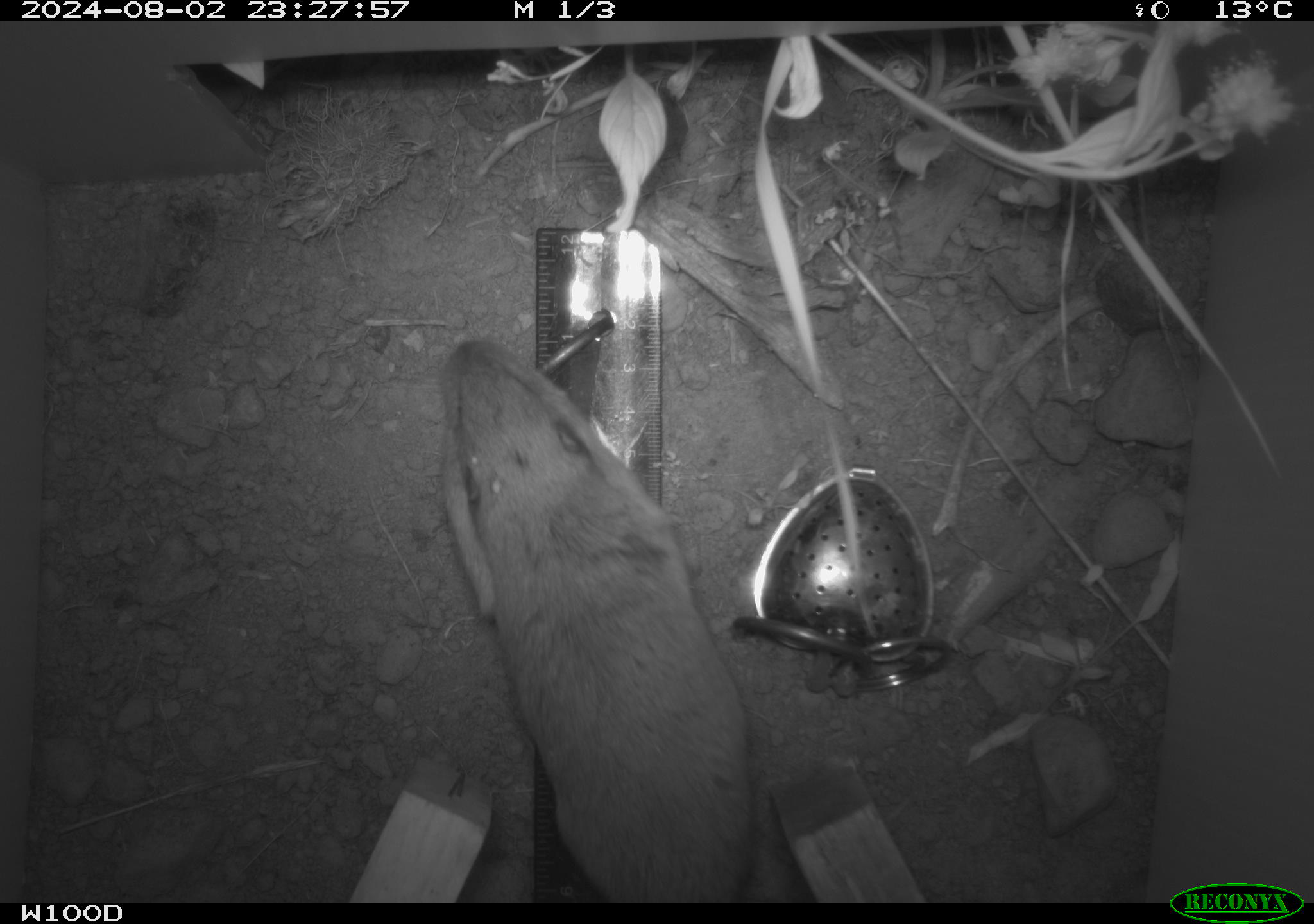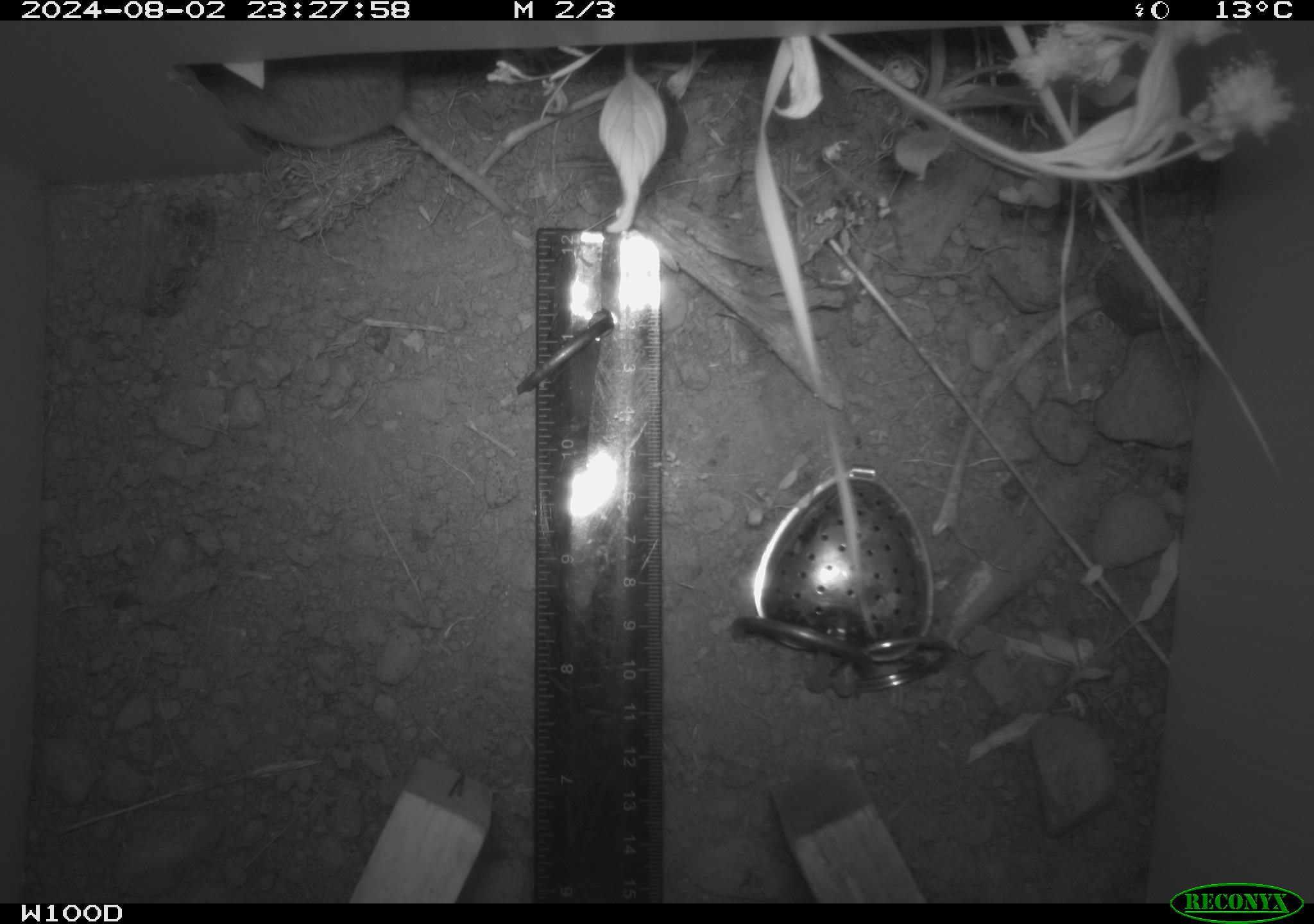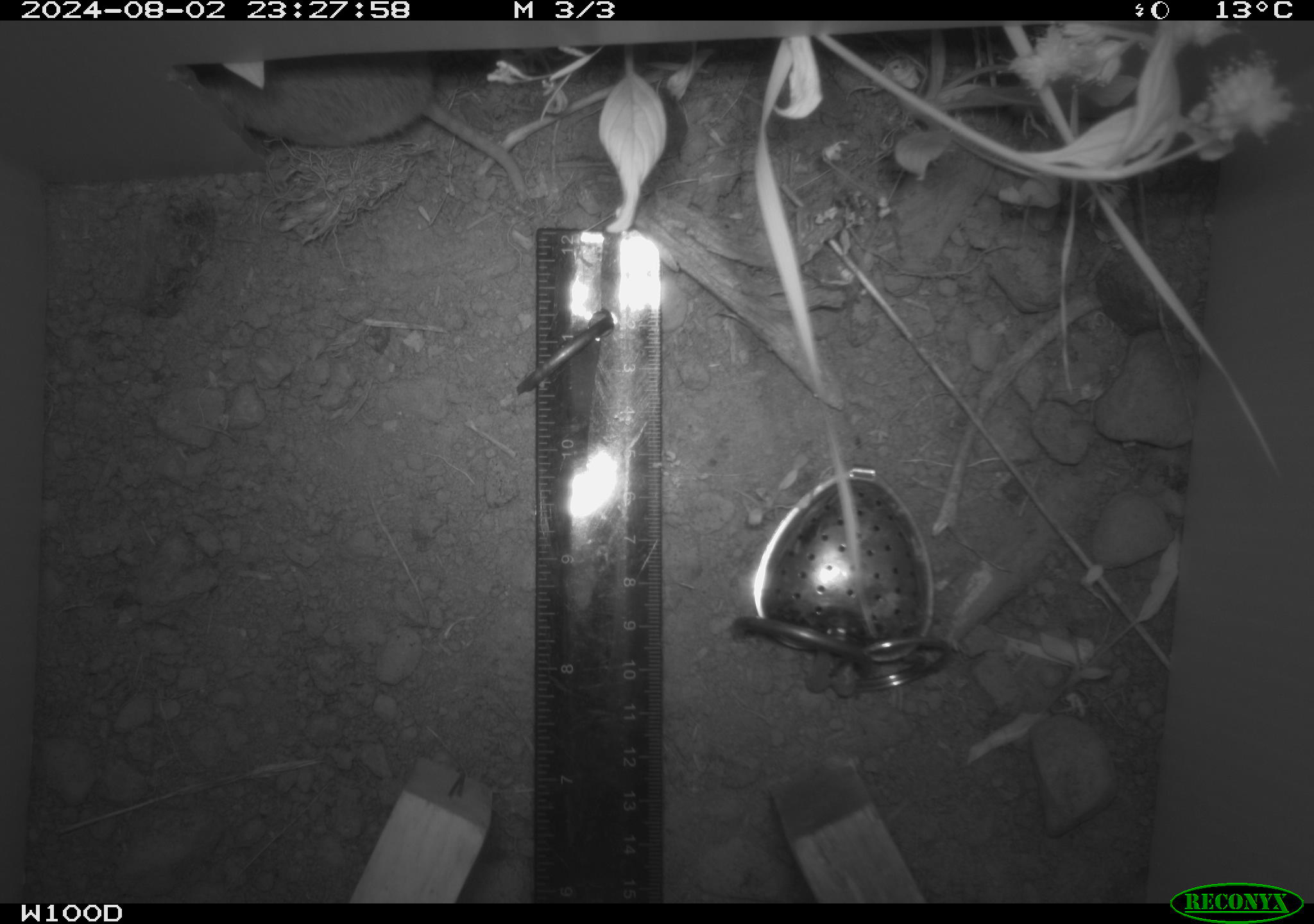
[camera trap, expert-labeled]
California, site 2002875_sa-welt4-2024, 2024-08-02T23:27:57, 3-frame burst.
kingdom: Animalia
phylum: Chordata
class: Mammalia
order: Rodentia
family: Geomyidae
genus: Thomomys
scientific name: Thomomys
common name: smooth-toothed pocket gophers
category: thomomys species